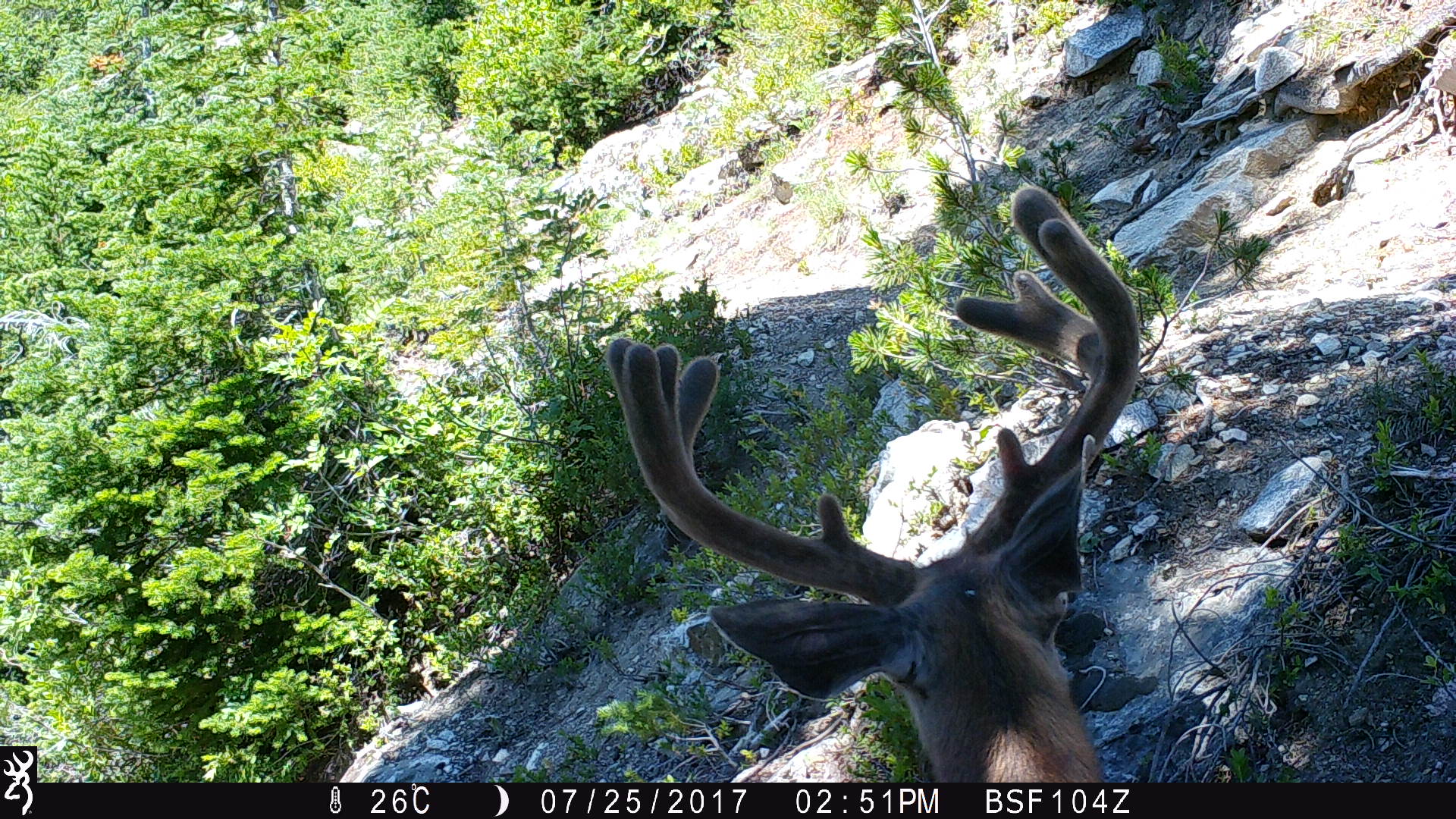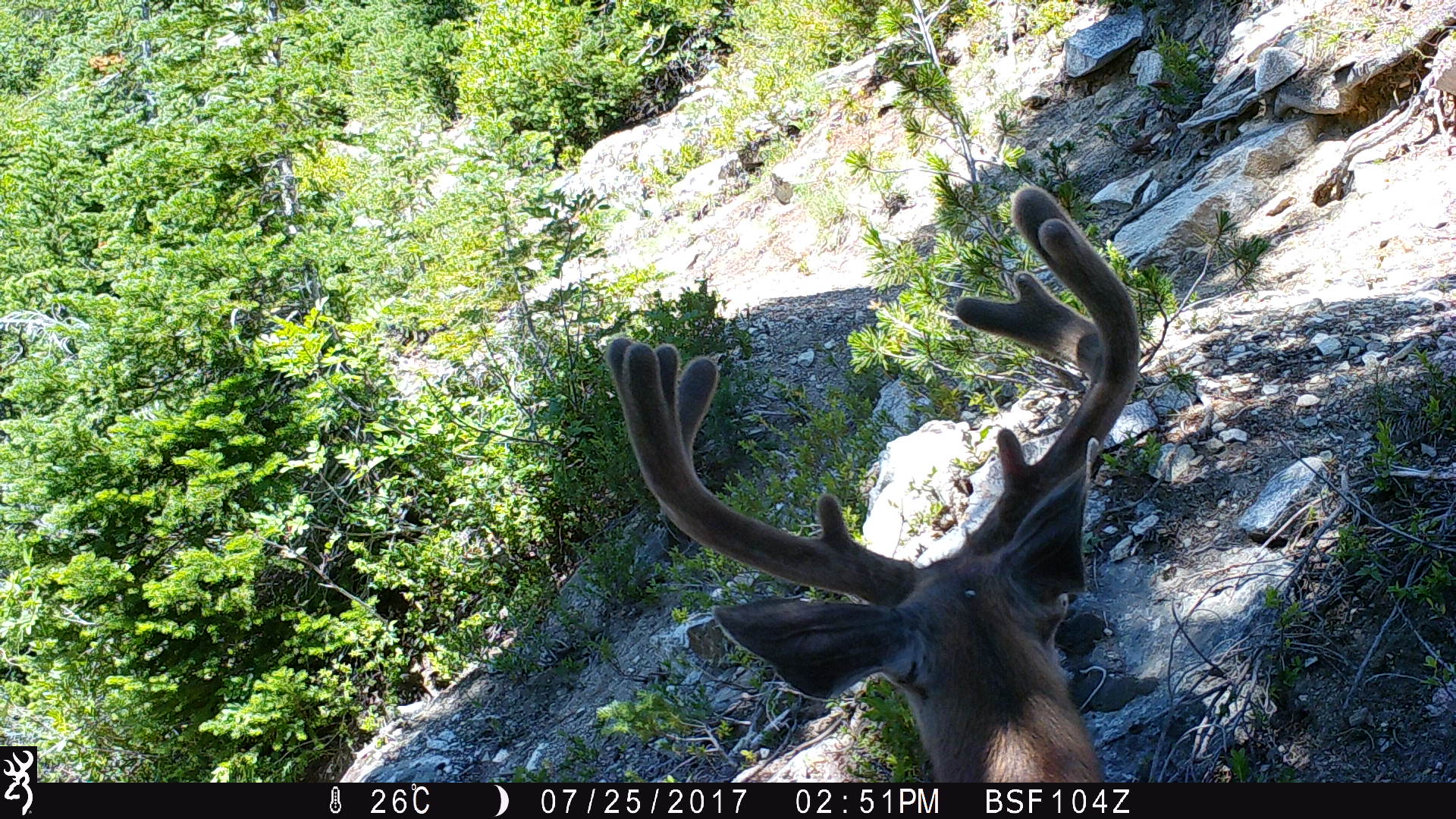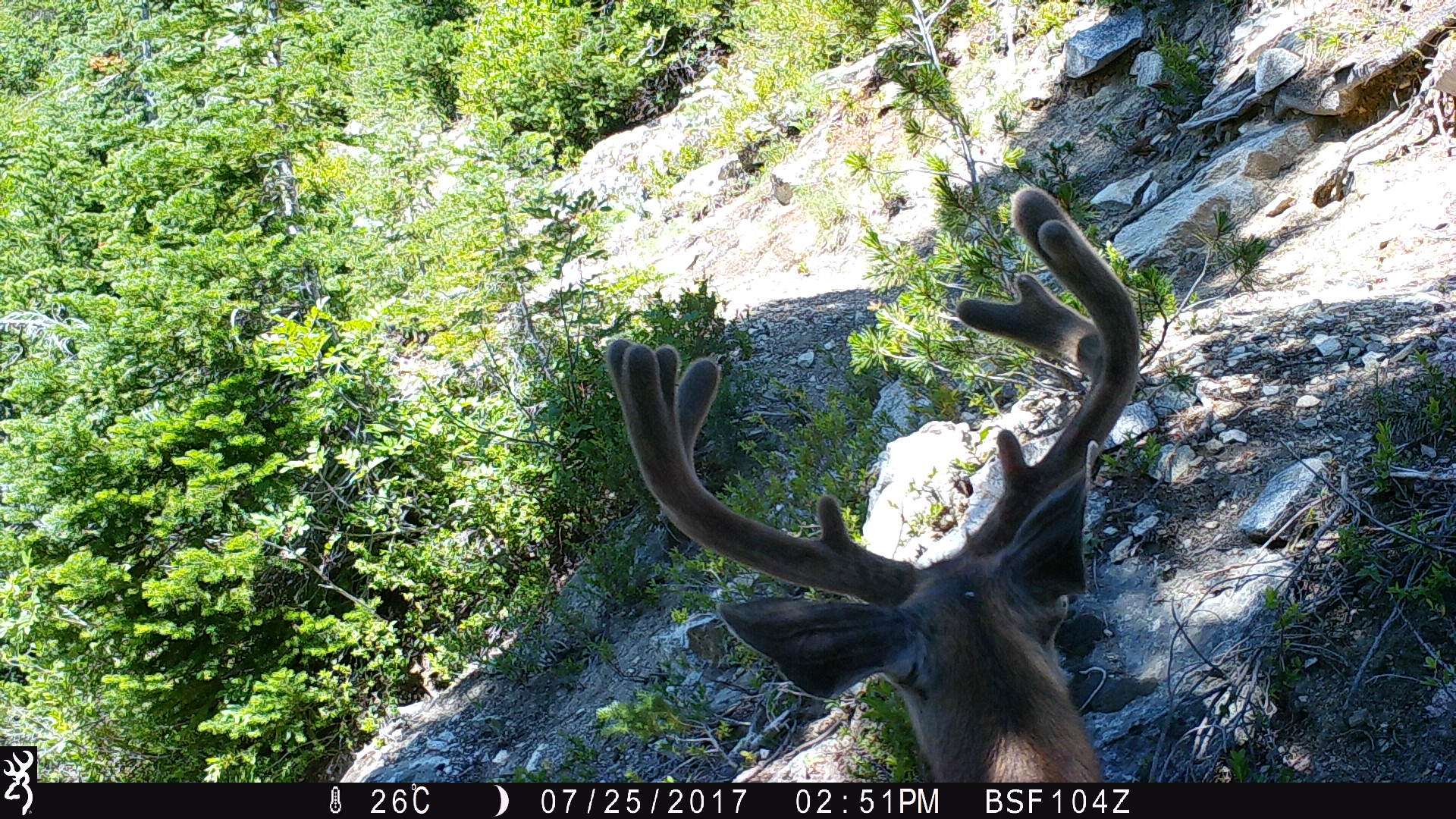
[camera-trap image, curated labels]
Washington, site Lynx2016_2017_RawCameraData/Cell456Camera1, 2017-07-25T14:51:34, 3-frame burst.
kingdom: Animalia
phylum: Chordata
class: Mammalia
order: Artiodactyla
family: Cervidae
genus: Odocoileus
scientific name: Odocoileus hemionus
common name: mule deer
Odocoileus hemionus (mule deer). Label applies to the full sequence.